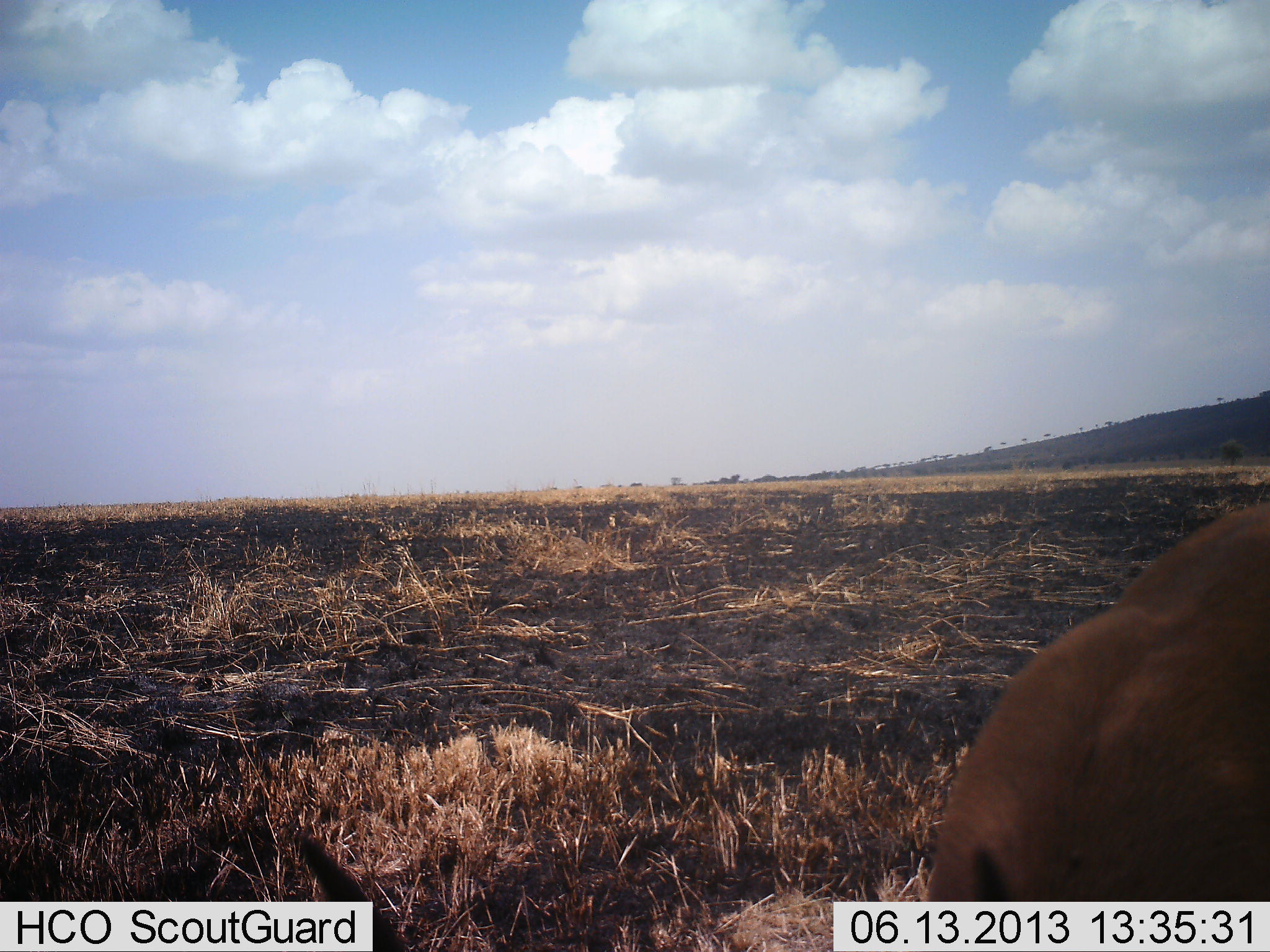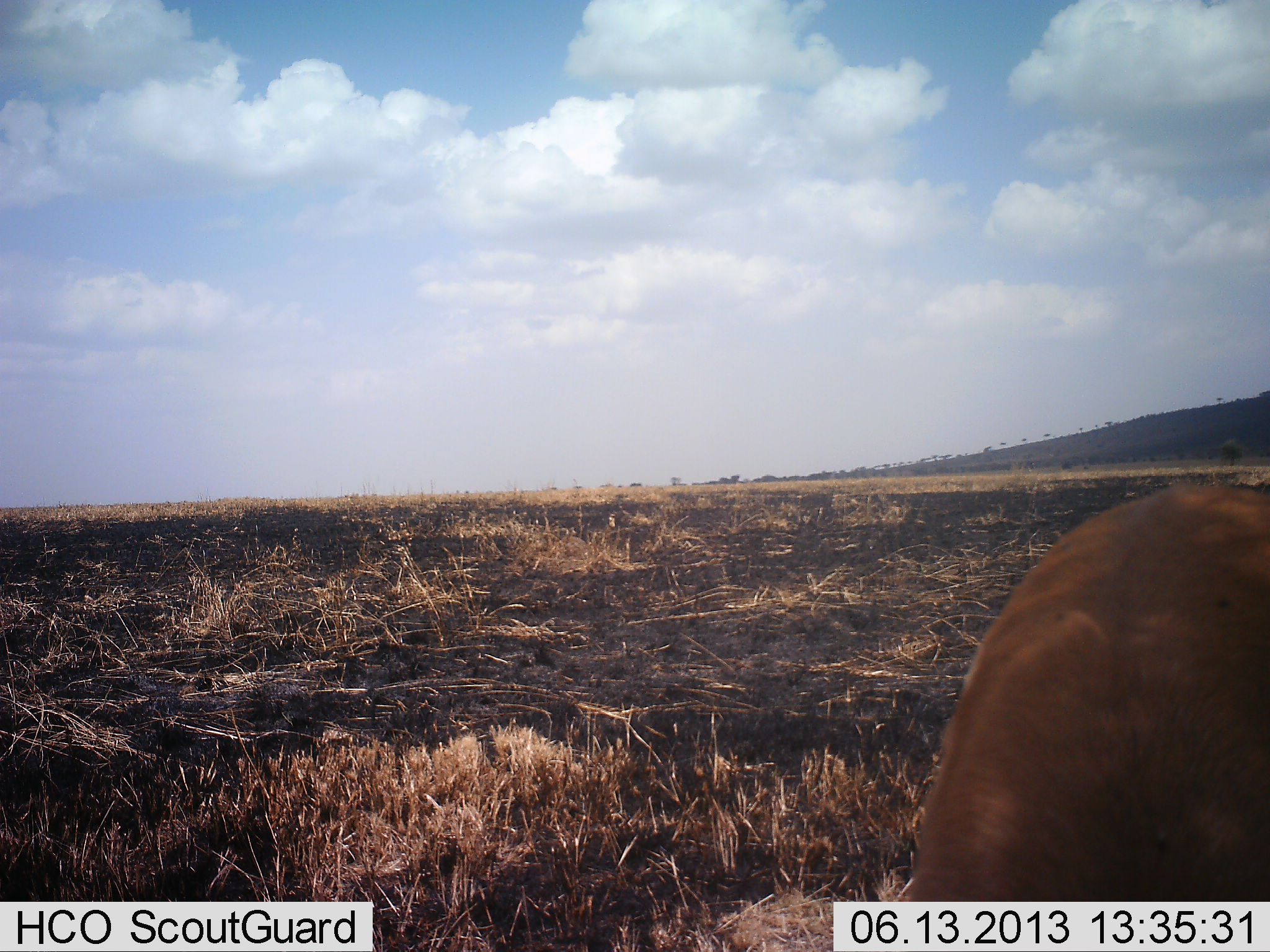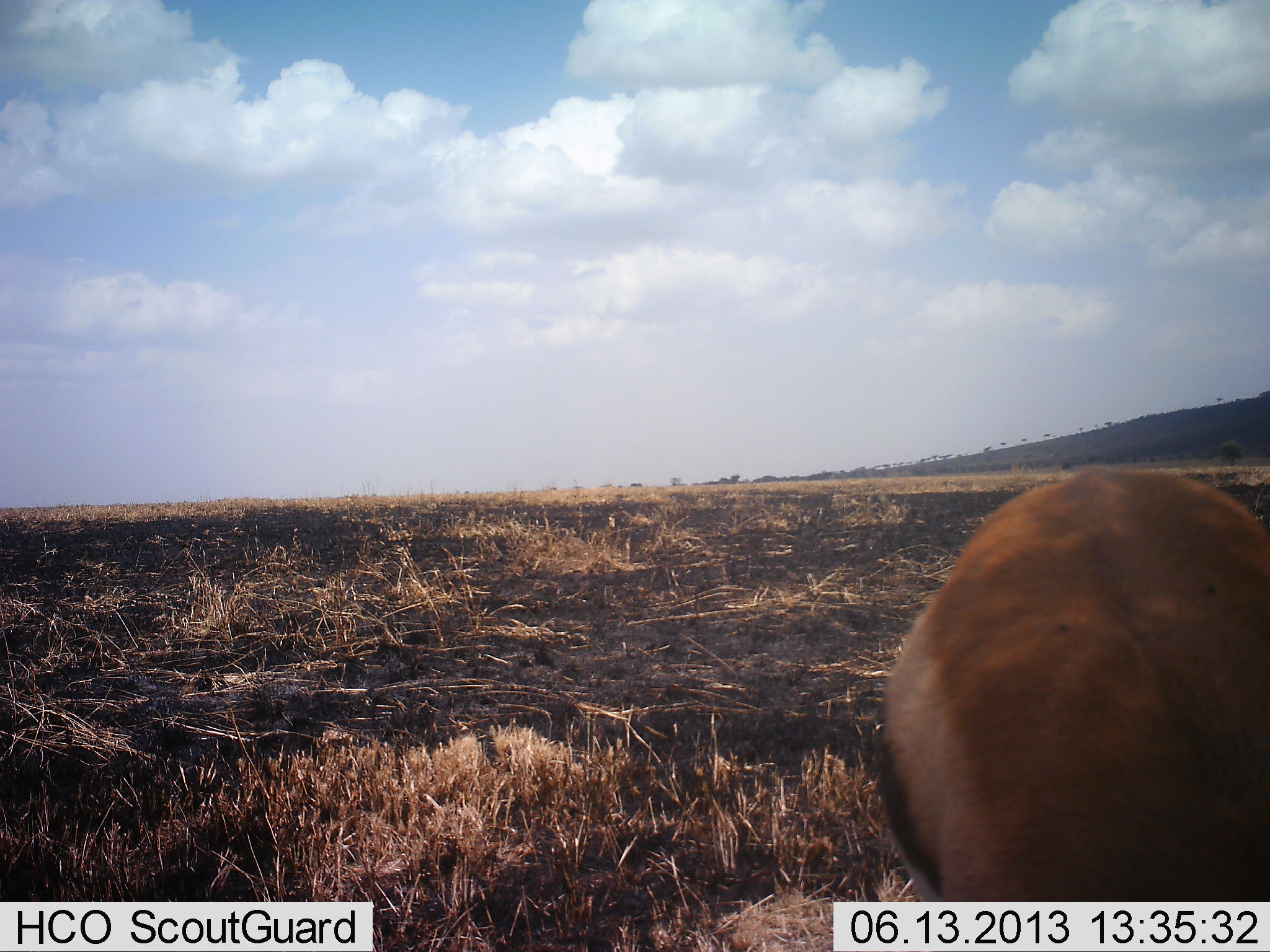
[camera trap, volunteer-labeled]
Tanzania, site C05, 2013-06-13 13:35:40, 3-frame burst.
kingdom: Animalia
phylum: Chordata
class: Mammalia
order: Artiodactyla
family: Bovidae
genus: Eudorcas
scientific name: Eudorcas thomsonii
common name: thomson's gazelle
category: gazellethomsons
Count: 1.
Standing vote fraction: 40%.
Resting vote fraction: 0%.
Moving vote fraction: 20%.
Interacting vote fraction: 0%.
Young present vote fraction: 0%.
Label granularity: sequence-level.